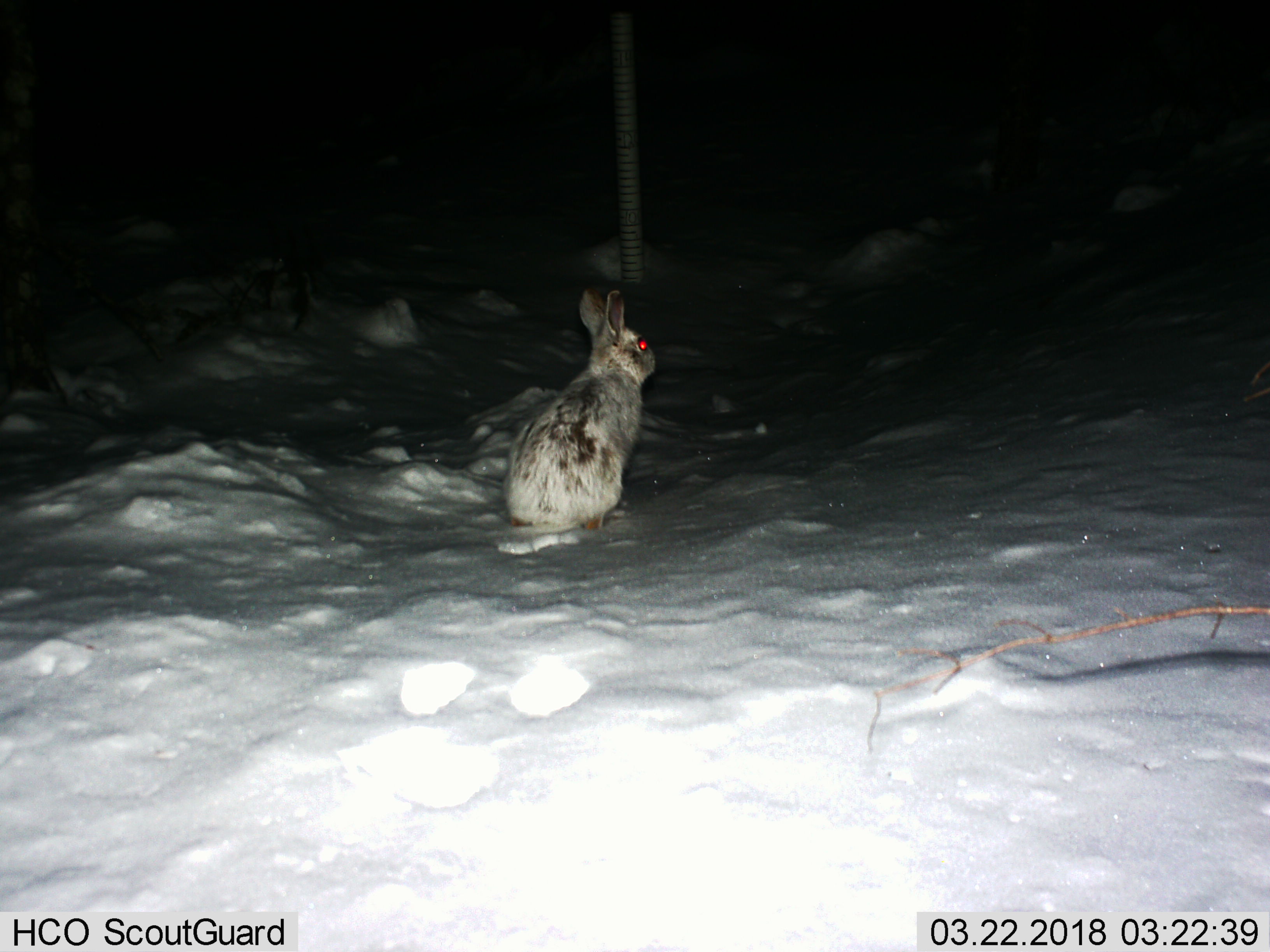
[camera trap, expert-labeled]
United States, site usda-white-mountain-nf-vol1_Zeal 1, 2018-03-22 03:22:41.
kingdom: Animalia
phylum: Chordata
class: Mammalia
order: Lagomorpha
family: Leporidae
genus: Lepus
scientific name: Lepus americanus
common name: snowshoe hare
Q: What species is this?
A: Snowshoe hare (Lepus americanus).